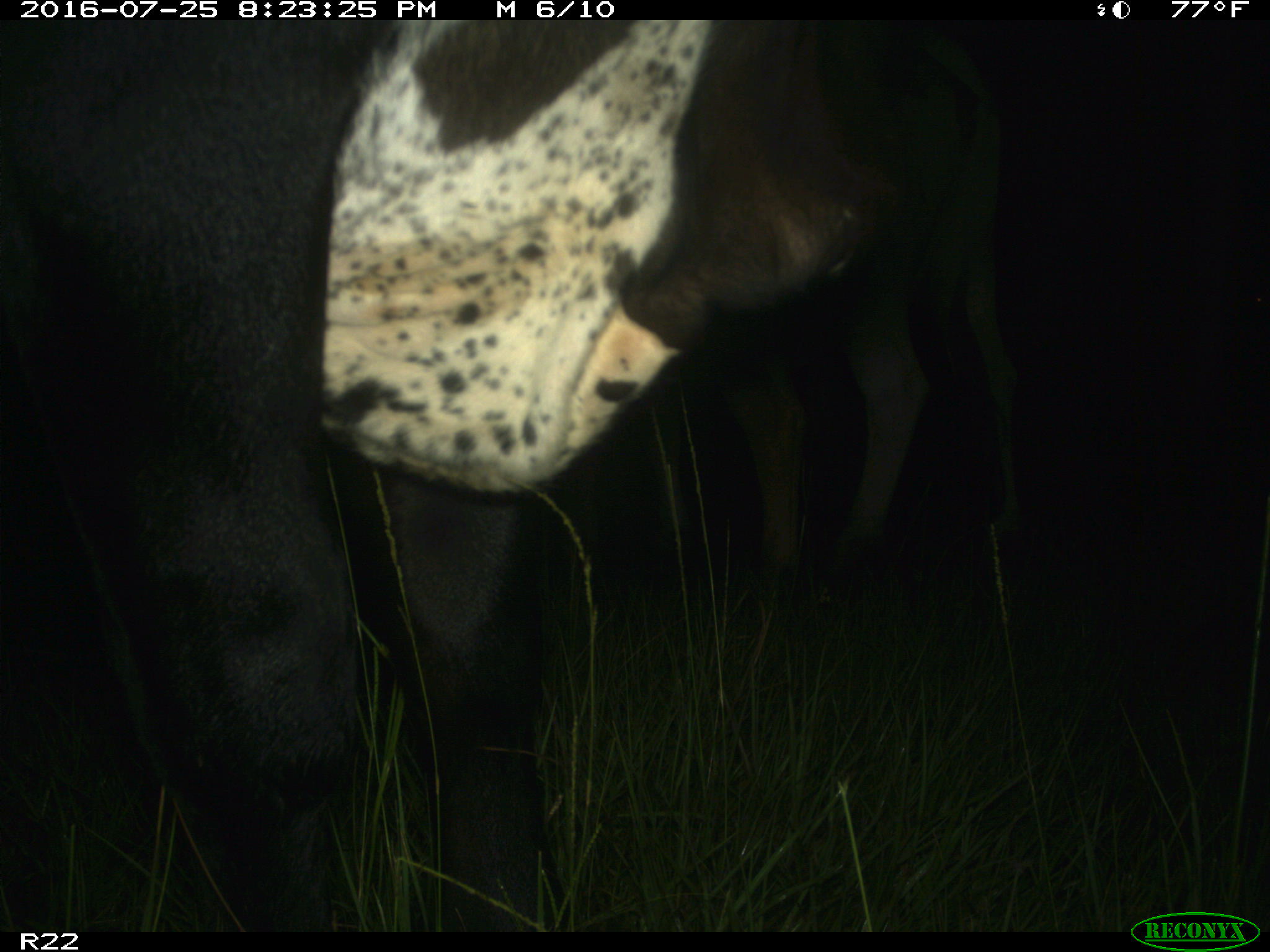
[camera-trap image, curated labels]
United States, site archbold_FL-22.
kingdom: Animalia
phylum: Chordata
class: Mammalia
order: Artiodactyla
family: Bovidae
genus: Bos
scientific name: Bos taurus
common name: domestic cow